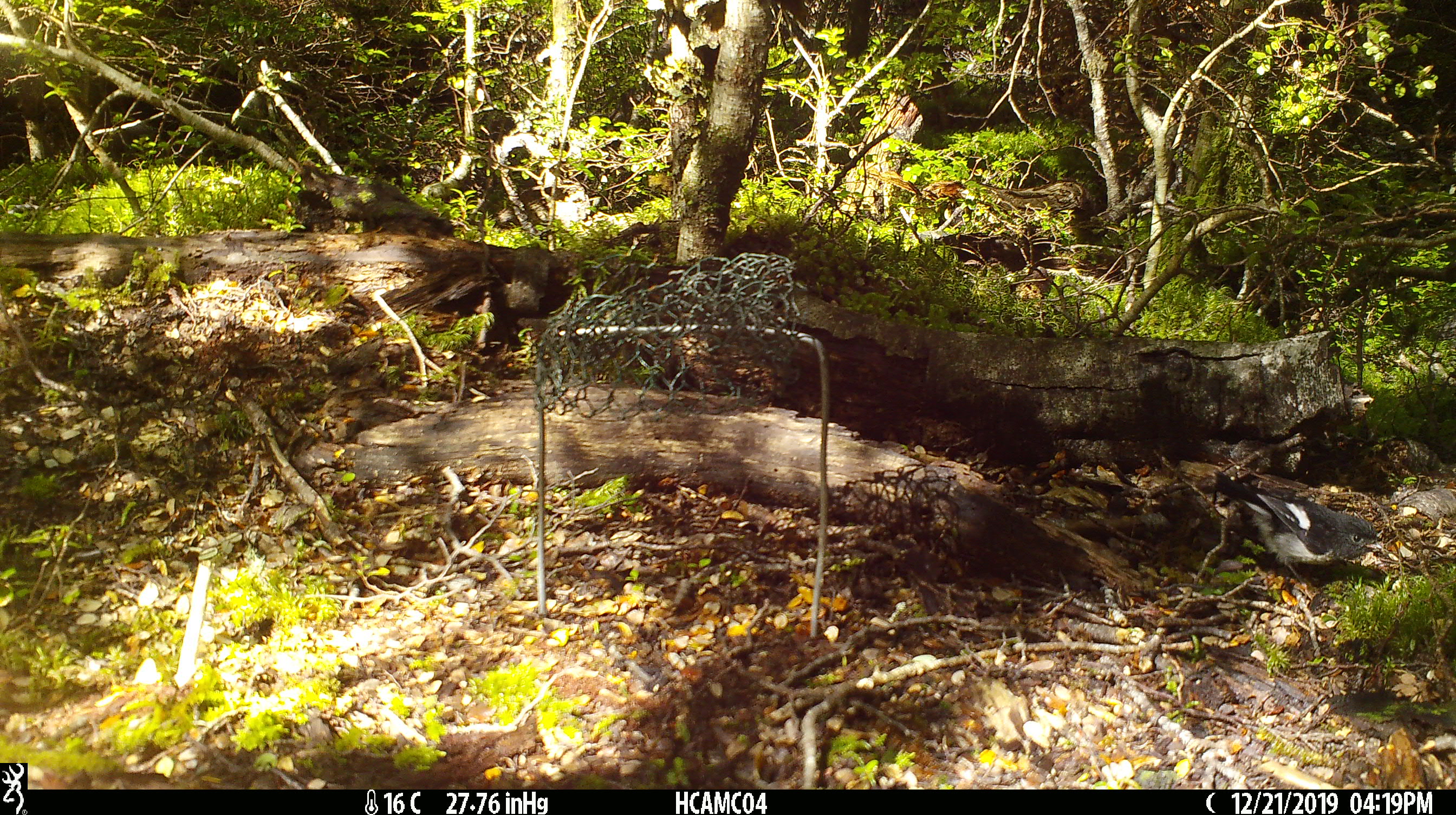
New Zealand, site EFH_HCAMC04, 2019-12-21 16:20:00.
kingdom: Animalia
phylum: Chordata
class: Aves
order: Passeriformes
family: Petroicidae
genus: Petroica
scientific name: Petroica macrocephala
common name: tomtit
Tomtit (Petroica macrocephala).